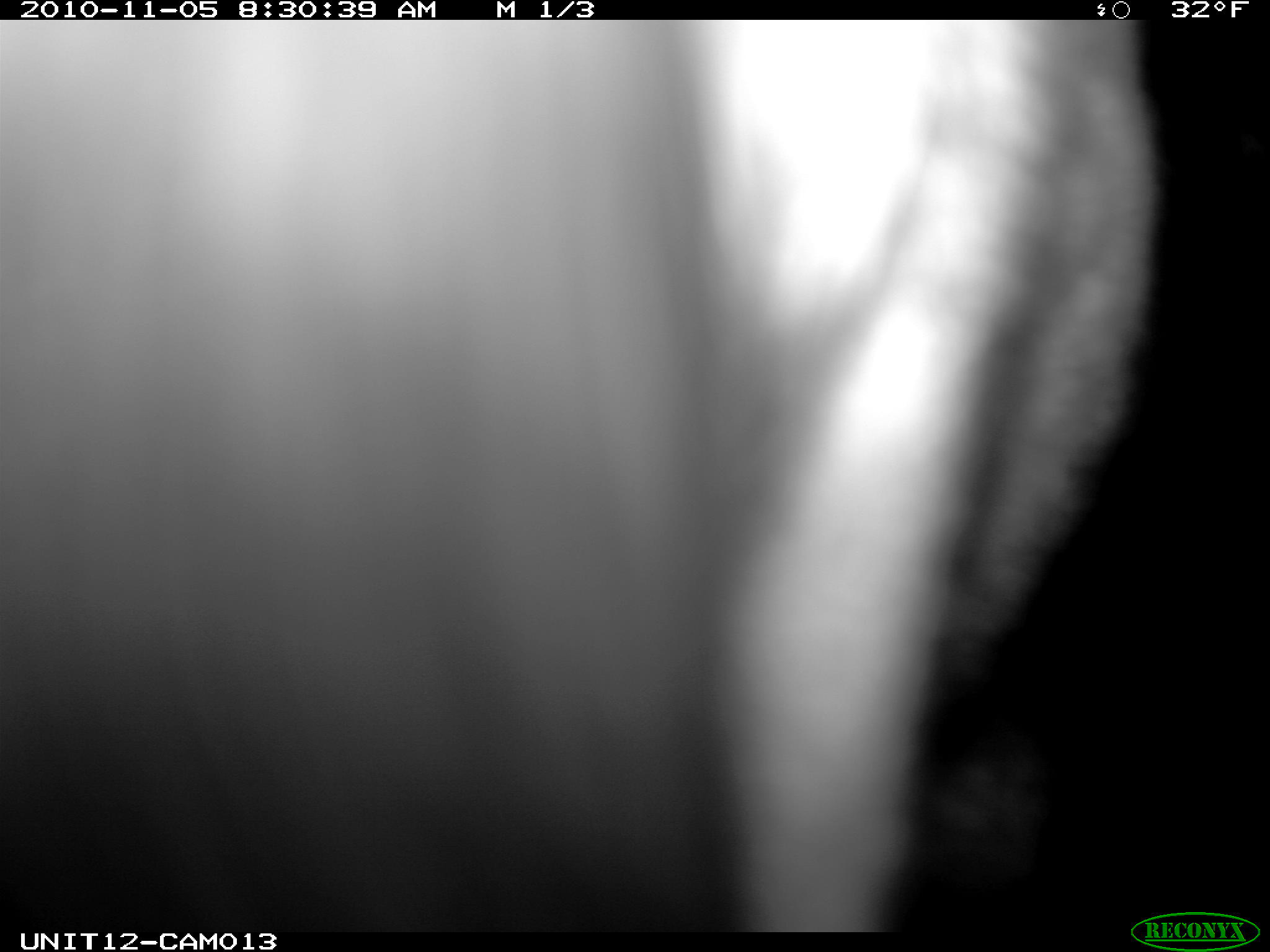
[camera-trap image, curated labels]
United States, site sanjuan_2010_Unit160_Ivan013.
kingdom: Animalia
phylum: Chordata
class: Mammalia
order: Artiodactyla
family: Cervidae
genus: Alces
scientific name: Alces alces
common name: moose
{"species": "Alces alces (moose)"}